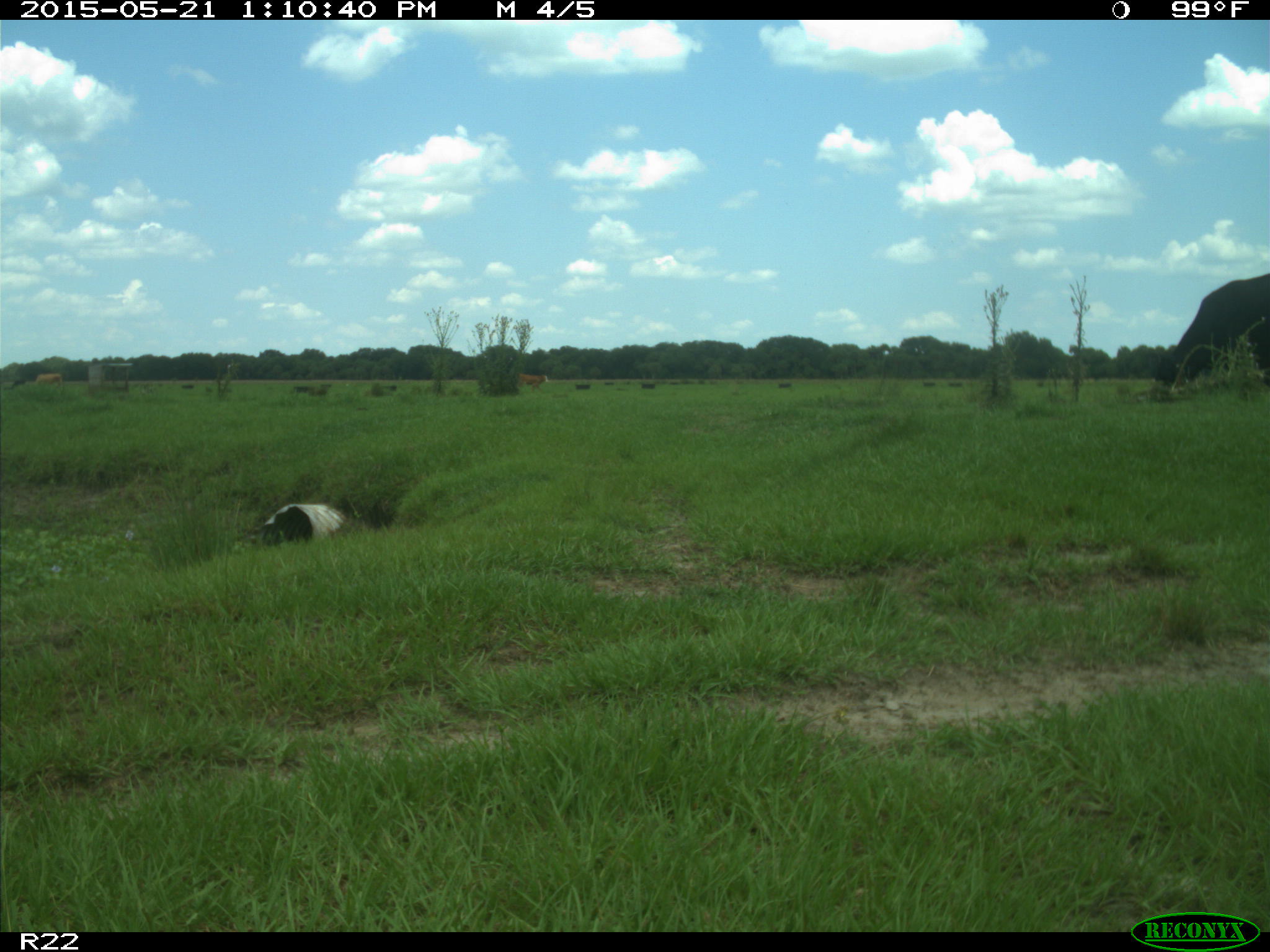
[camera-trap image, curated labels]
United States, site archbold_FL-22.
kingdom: Animalia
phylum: Chordata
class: Mammalia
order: Artiodactyla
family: Bovidae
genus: Bos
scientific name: Bos taurus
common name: domestic cow